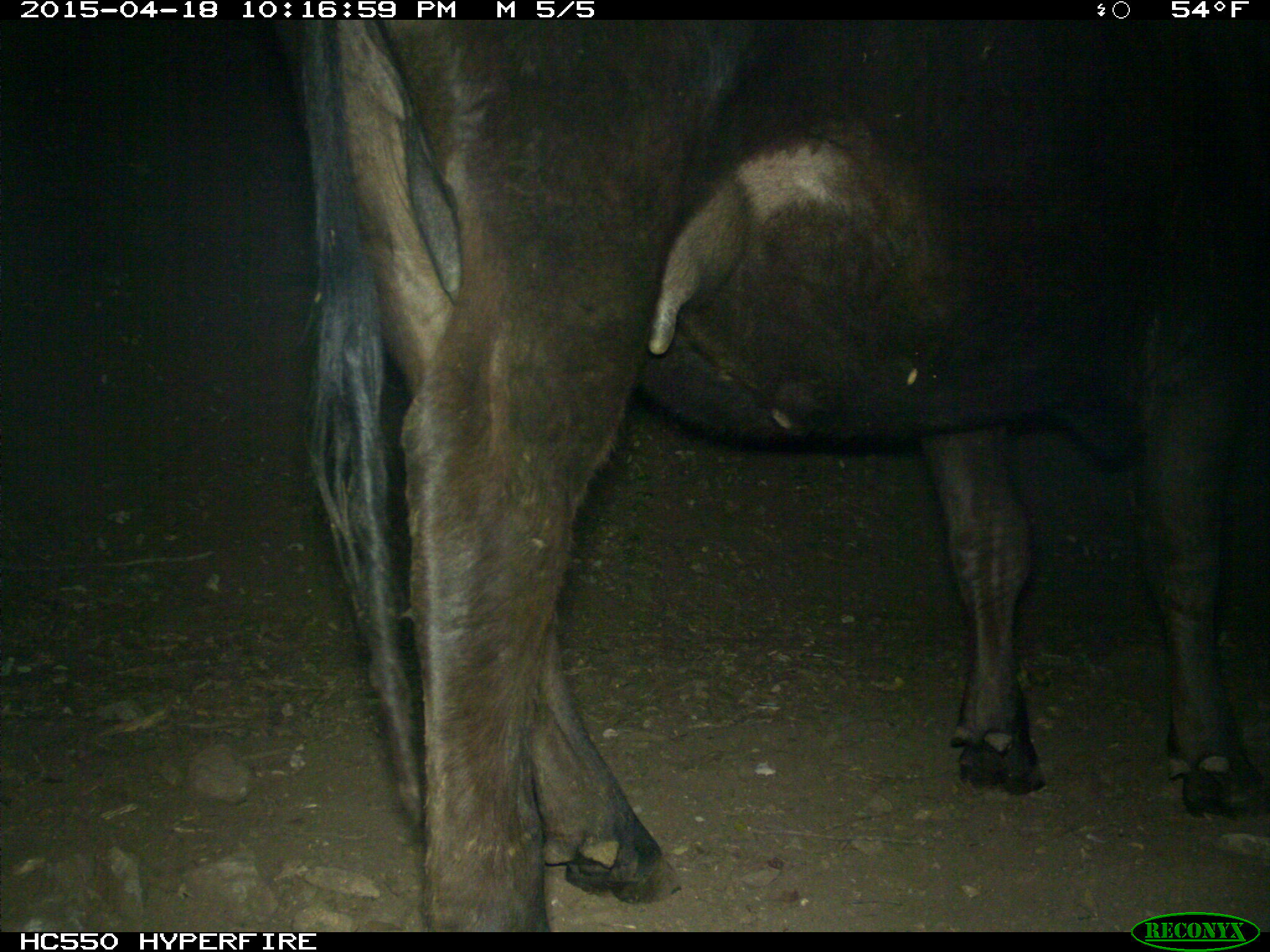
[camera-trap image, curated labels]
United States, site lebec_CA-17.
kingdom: Animalia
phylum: Chordata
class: Mammalia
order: Artiodactyla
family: Bovidae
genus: Bos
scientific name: Bos taurus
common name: domestic cow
Bos taurus (domestic cow).